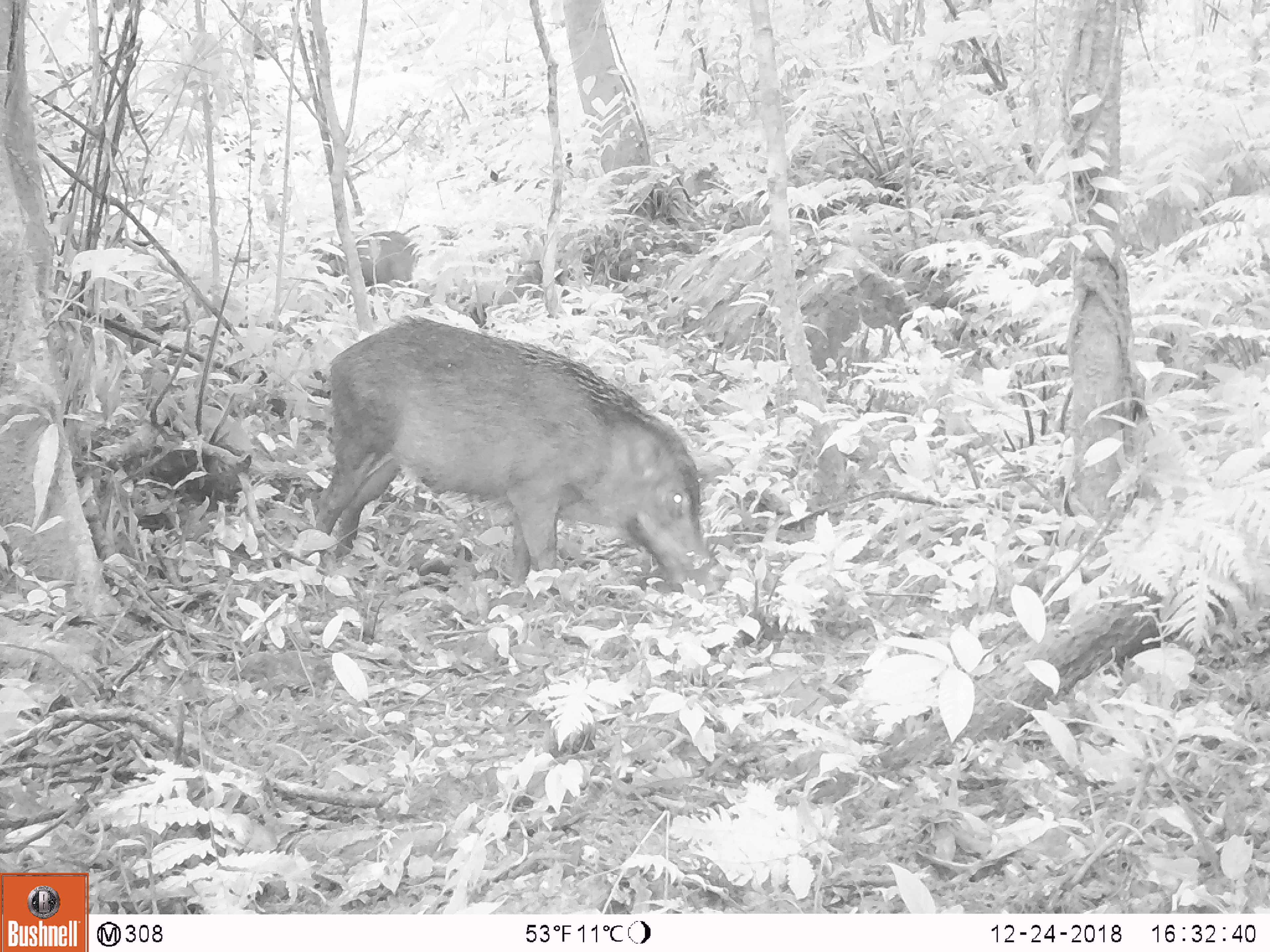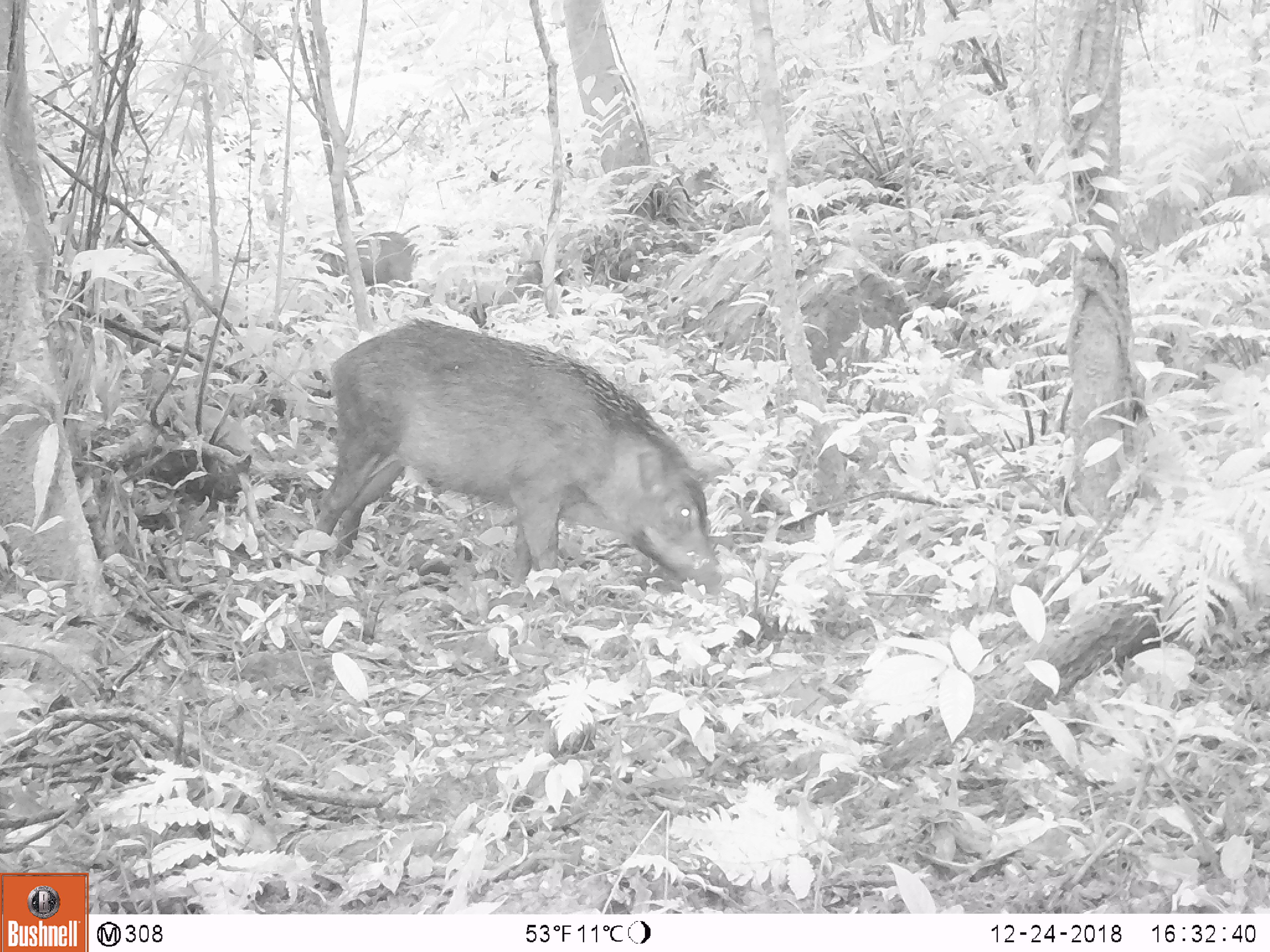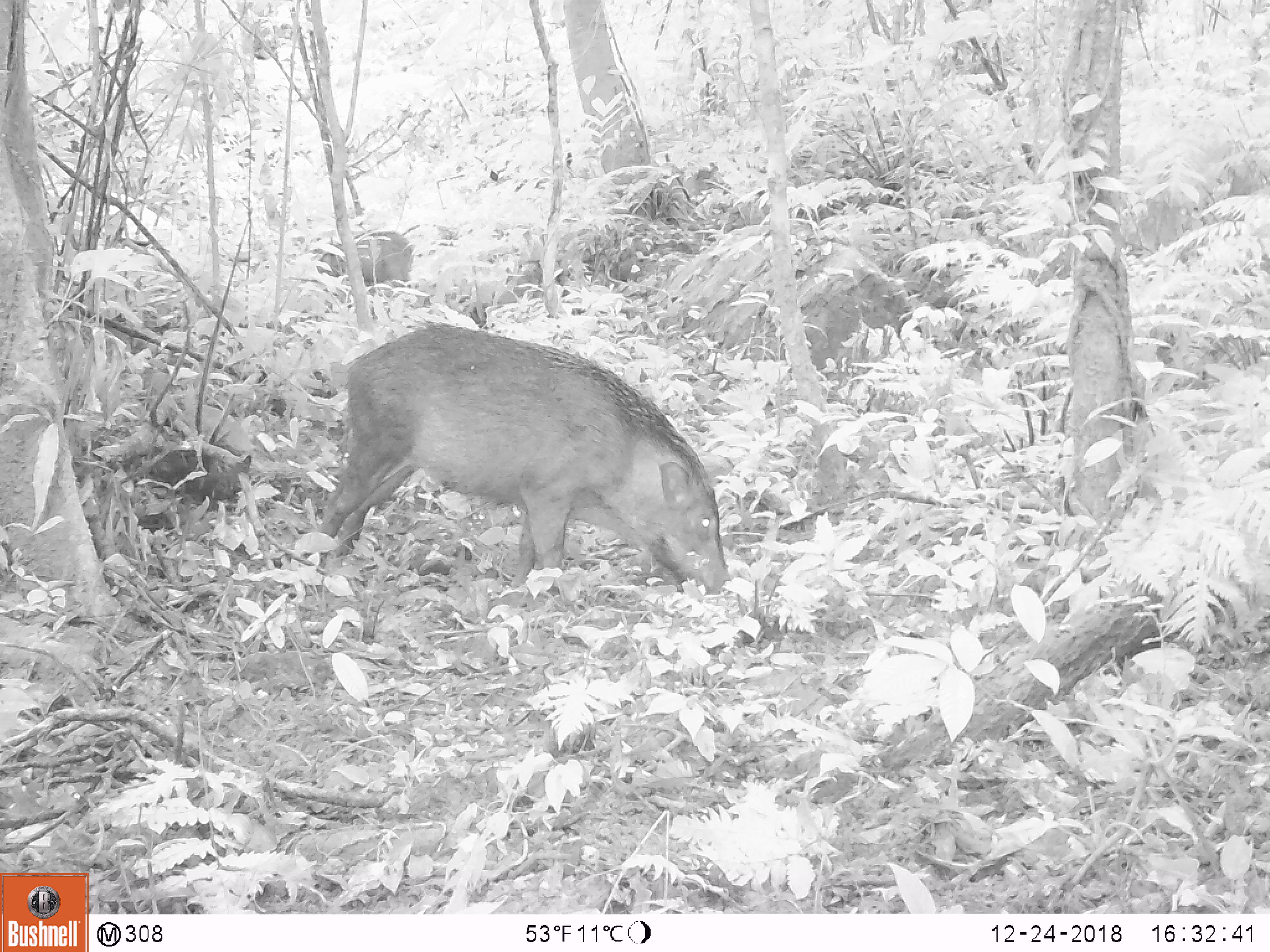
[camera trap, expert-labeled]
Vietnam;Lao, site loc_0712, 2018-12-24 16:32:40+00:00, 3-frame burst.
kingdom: Animalia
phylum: Chordata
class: Mammalia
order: Artiodactyla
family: Suidae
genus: Sus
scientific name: Sus scrofa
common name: eurasian wild pig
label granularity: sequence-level